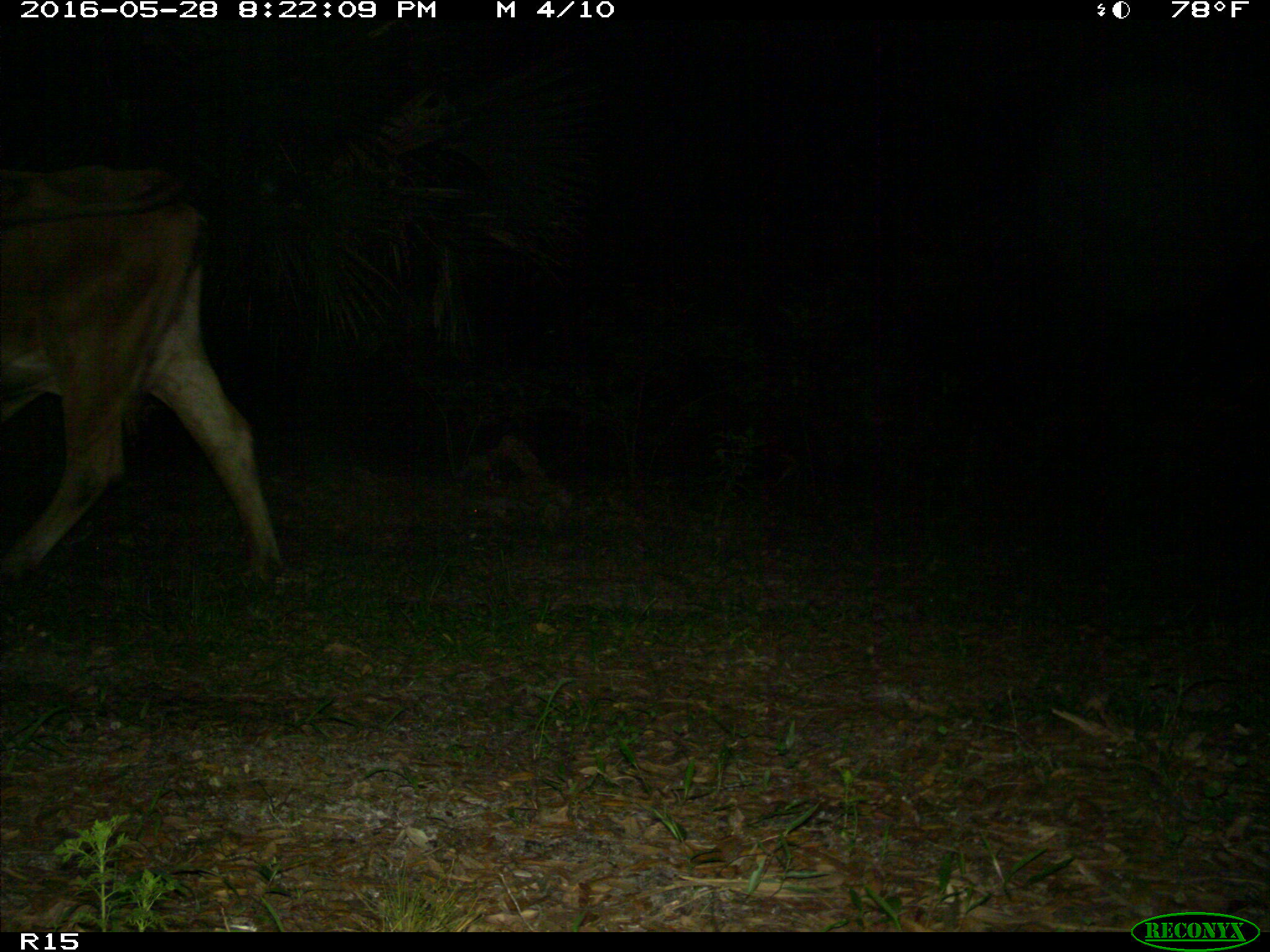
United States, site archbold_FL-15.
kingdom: Animalia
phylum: Chordata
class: Mammalia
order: Artiodactyla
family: Bovidae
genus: Bos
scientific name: Bos taurus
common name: domestic cow